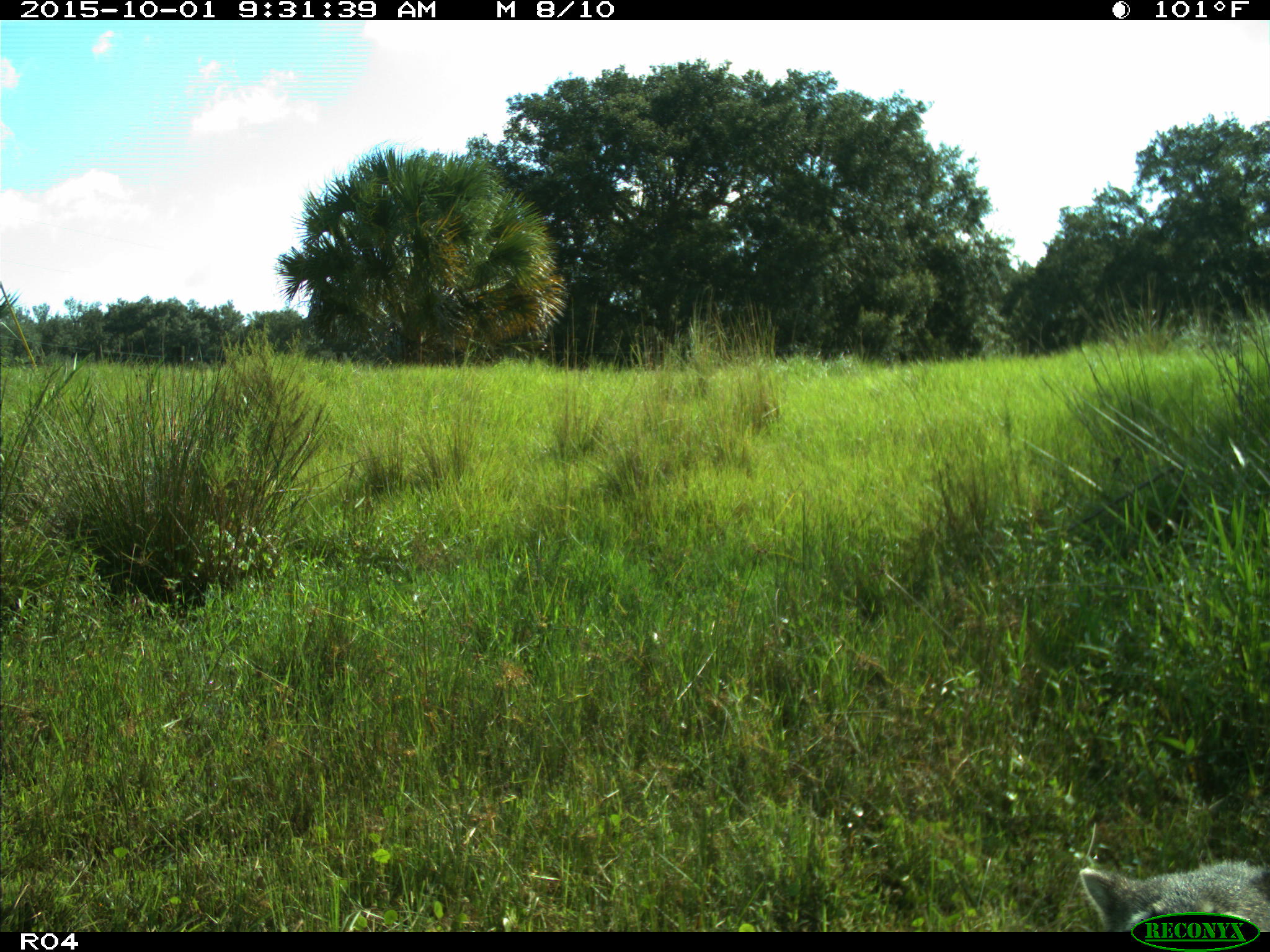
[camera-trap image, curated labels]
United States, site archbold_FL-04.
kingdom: Animalia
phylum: Chordata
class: Mammalia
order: Carnivora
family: Ursidae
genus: Ursus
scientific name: Ursus americanus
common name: american black bear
Ursus americanus (american black bear).